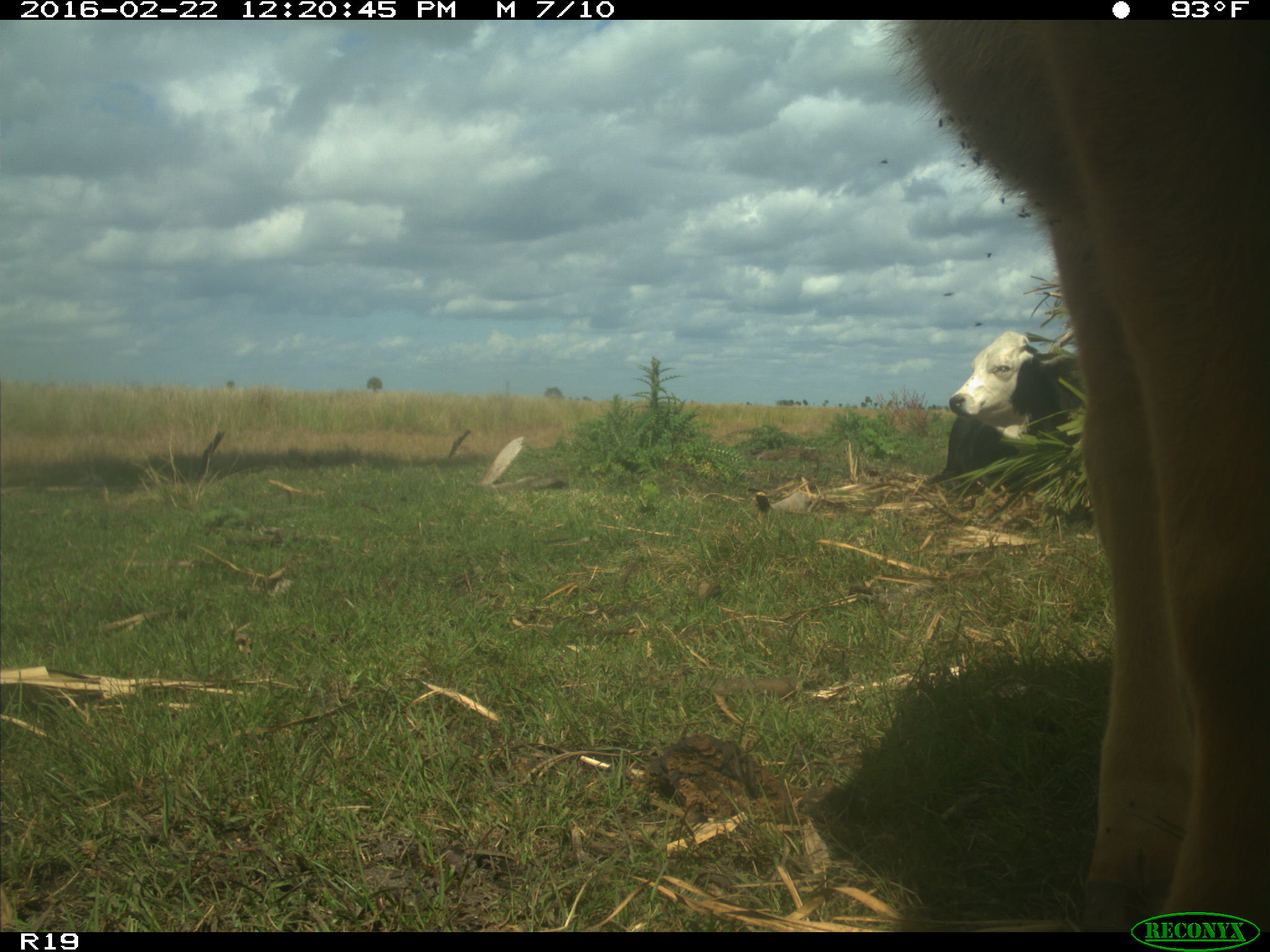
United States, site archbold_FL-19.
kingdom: Animalia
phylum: Chordata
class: Mammalia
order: Artiodactyla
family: Bovidae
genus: Bos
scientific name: Bos taurus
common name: domestic cow